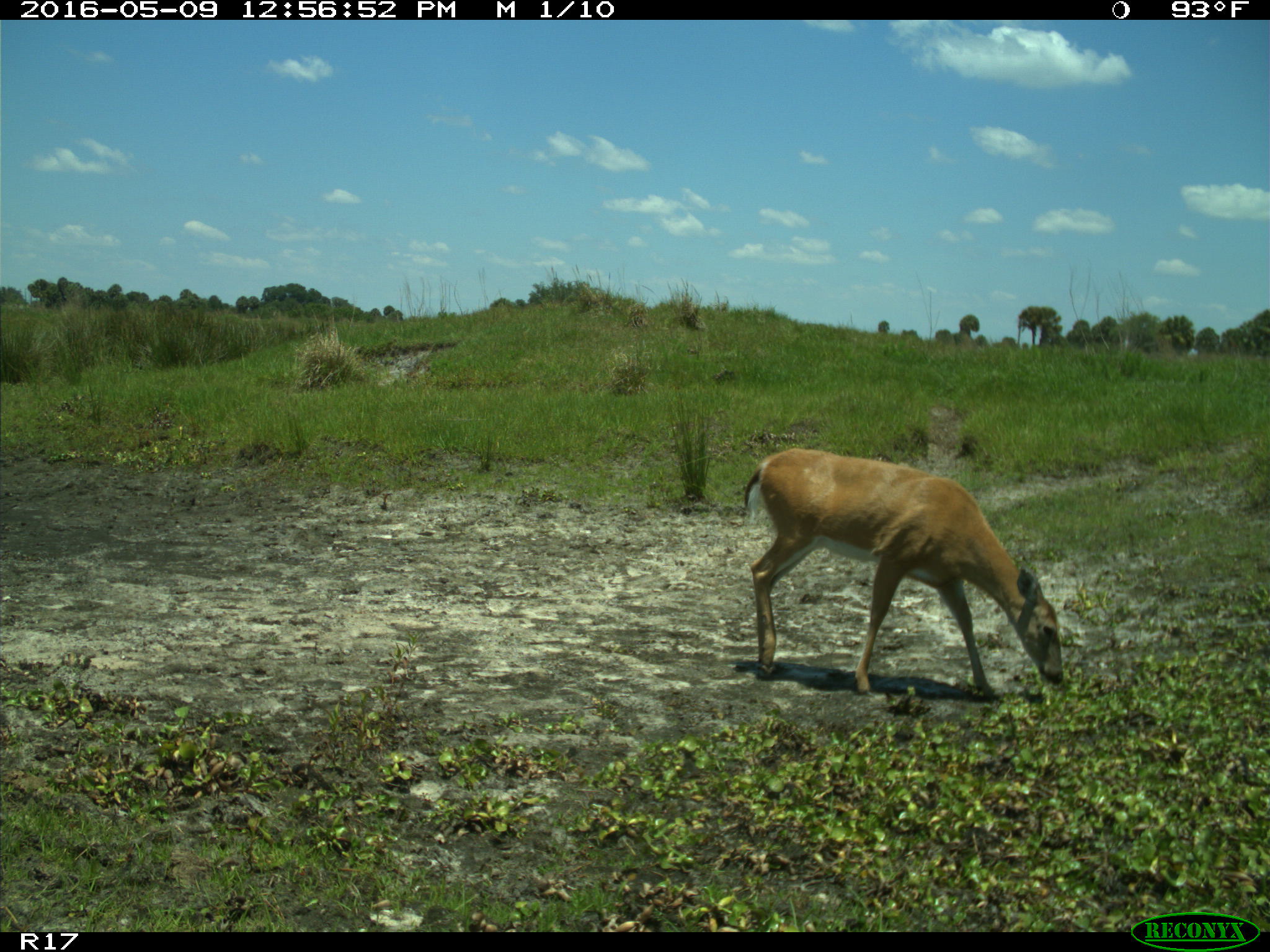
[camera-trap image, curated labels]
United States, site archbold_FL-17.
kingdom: Animalia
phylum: Chordata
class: Mammalia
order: Artiodactyla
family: Cervidae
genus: Odocoileus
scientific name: Odocoileus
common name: deer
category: unidentified deer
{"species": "unidentified deer (deer) (Odocoileus)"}